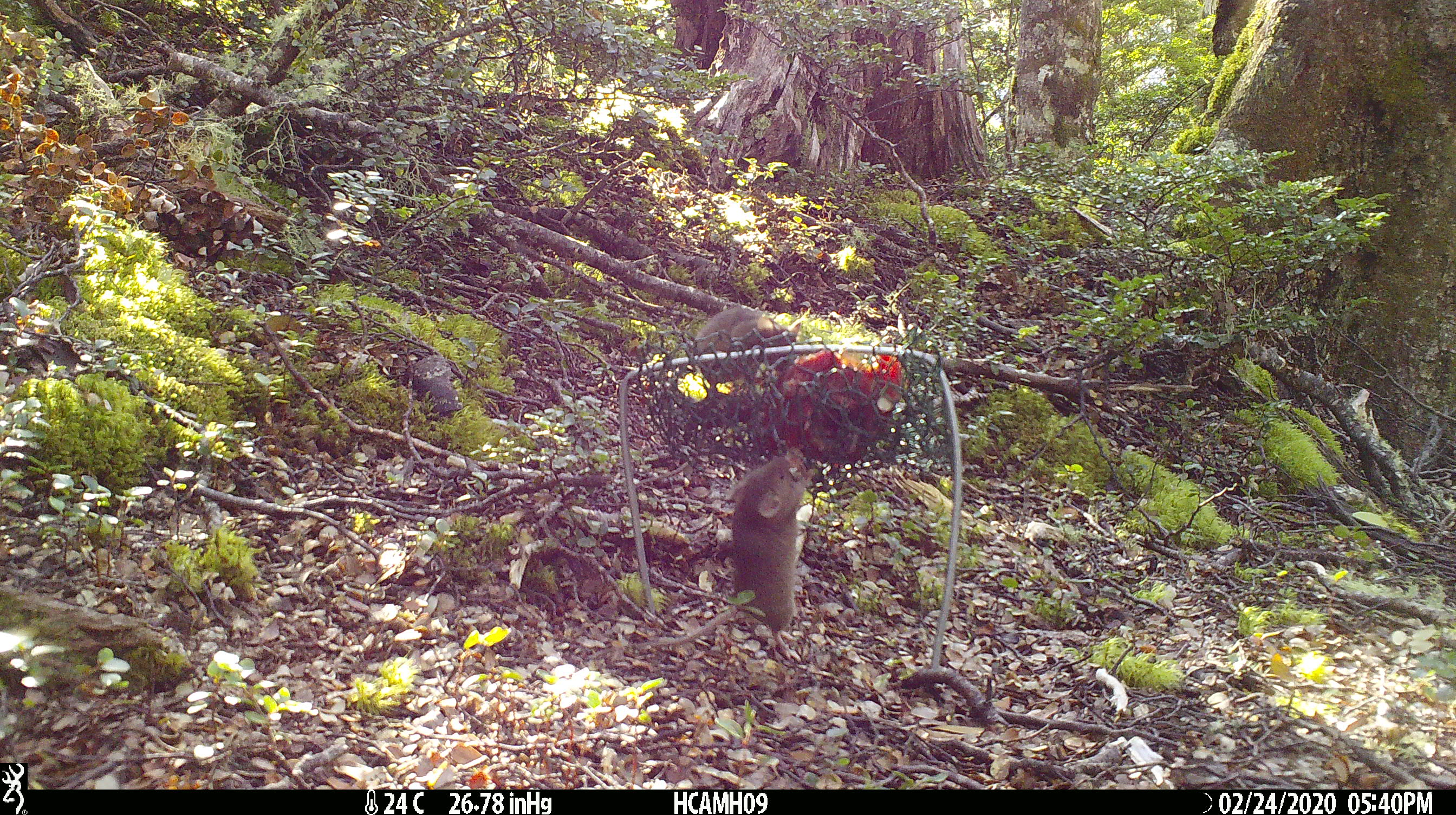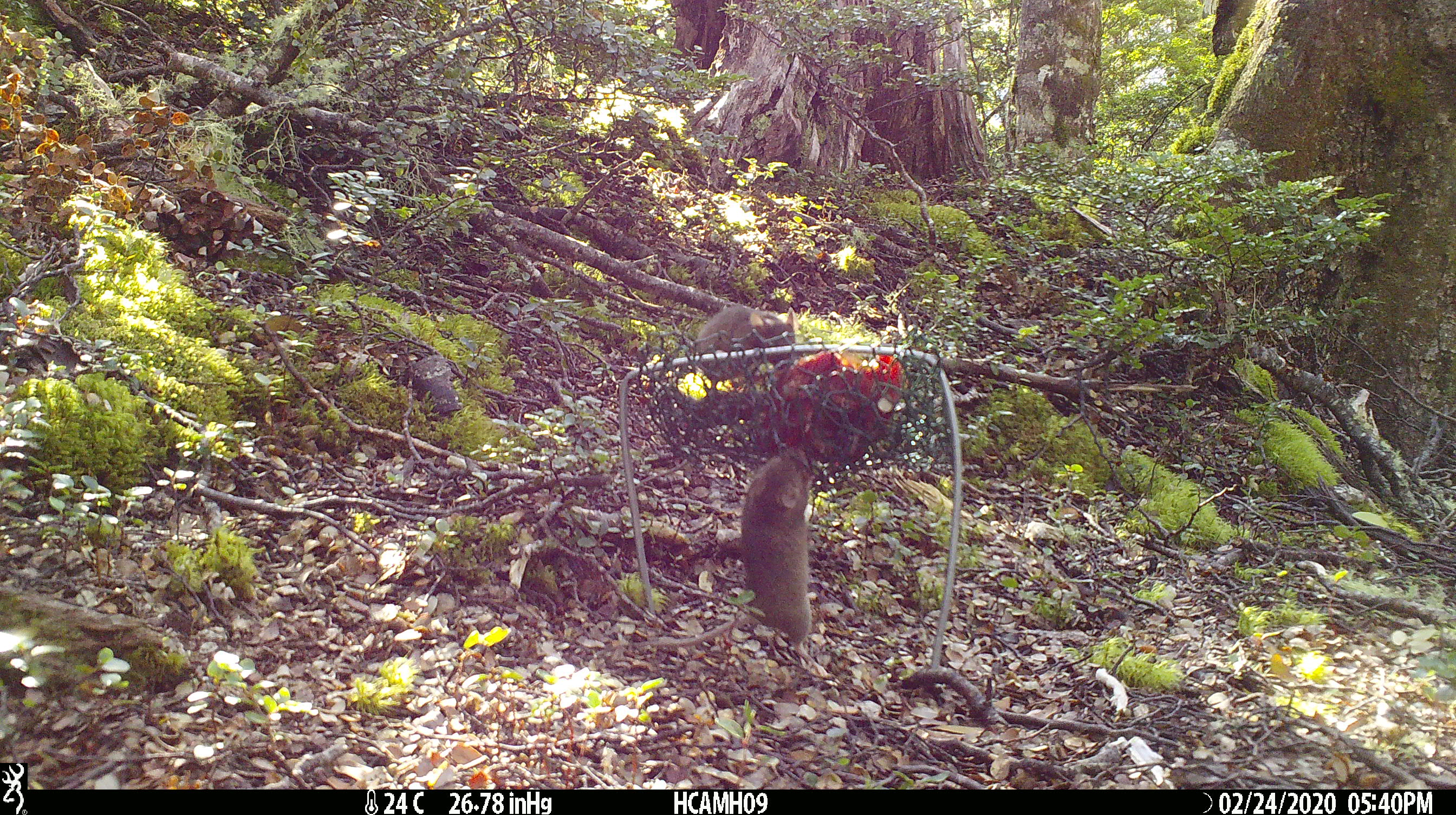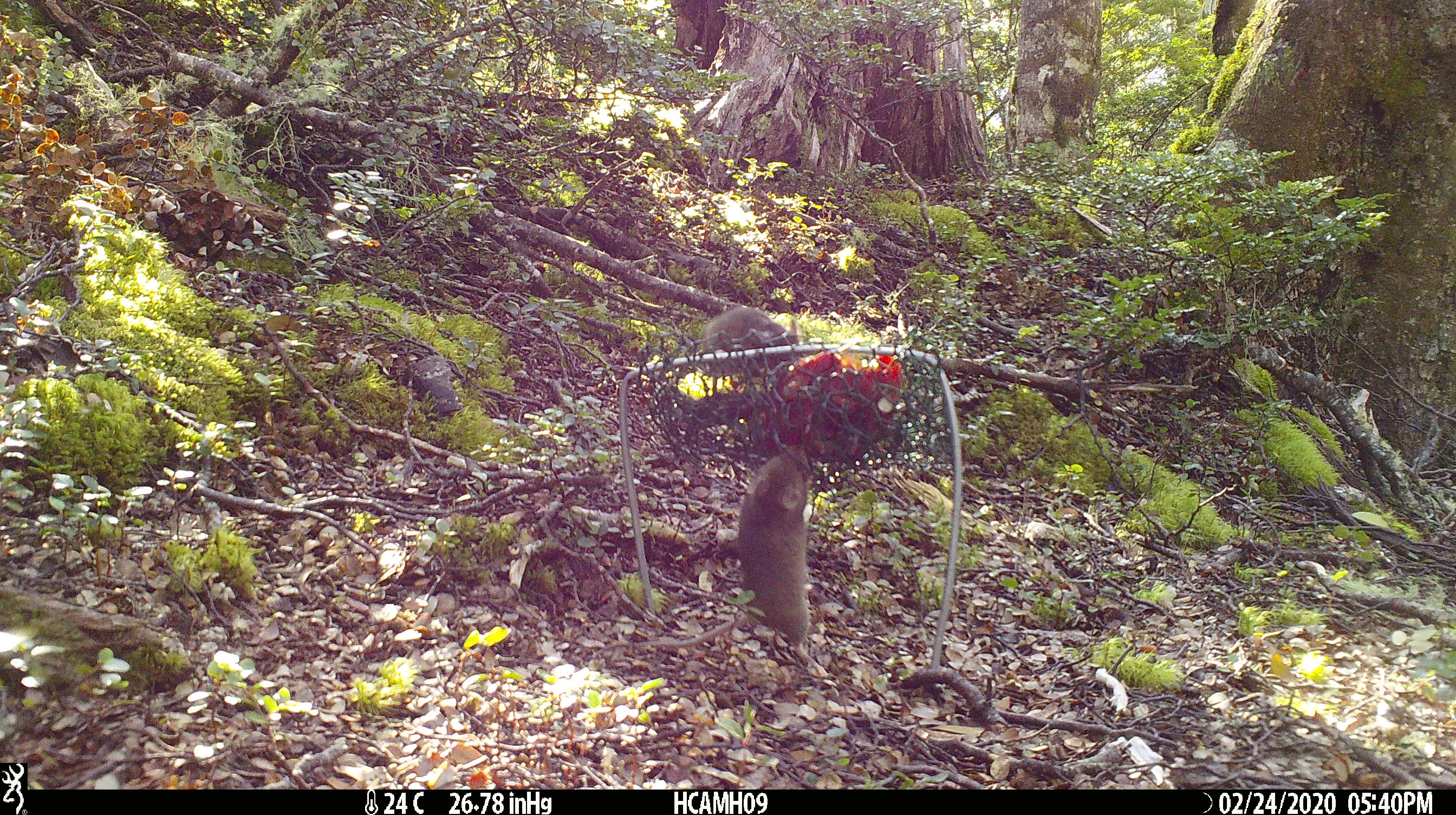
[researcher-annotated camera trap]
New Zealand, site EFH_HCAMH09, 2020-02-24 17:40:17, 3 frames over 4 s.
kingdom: Animalia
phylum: Chordata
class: Mammalia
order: Rodentia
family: Muridae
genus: Mus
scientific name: Mus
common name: mouse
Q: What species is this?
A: Mouse (Mus).